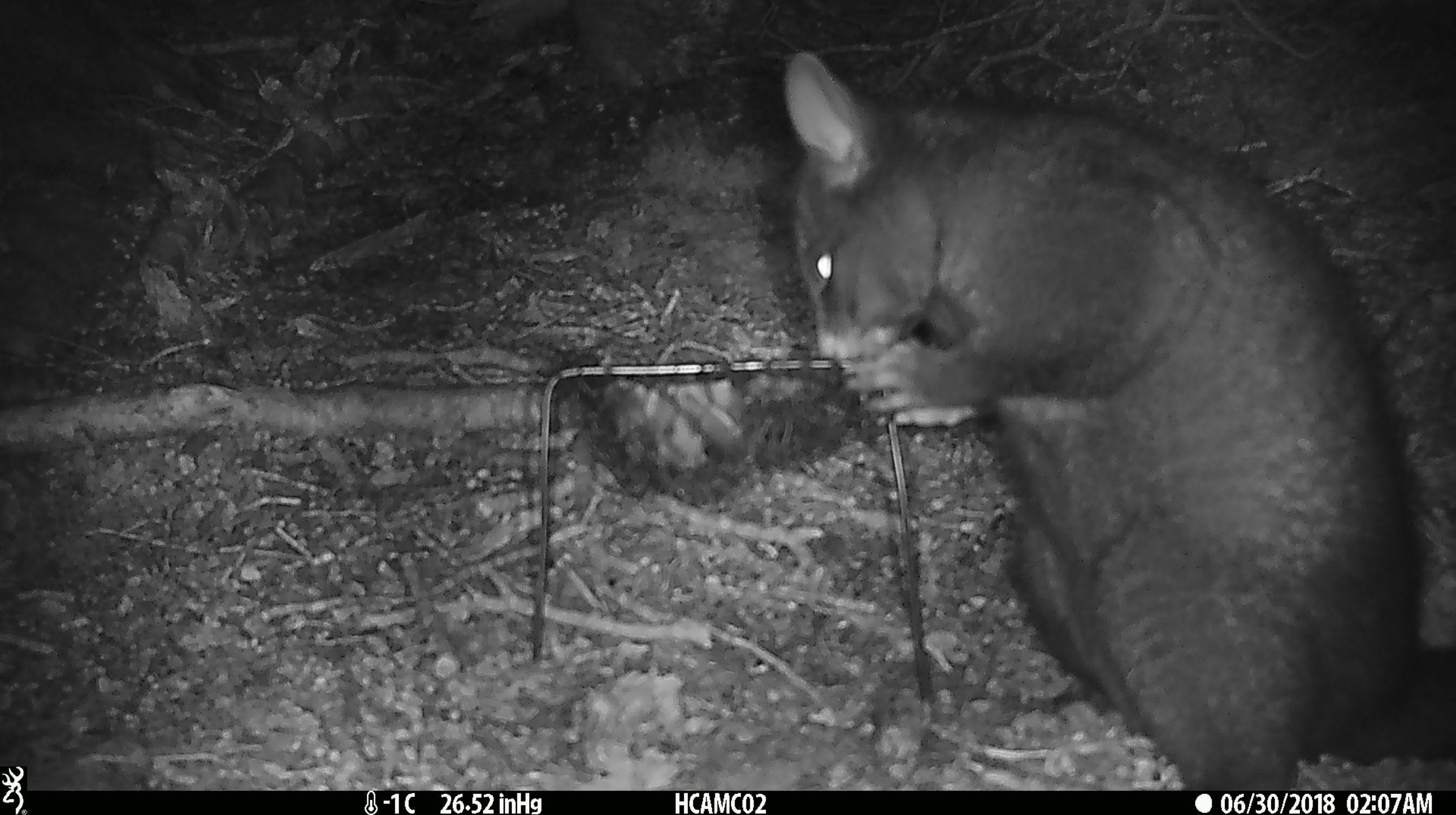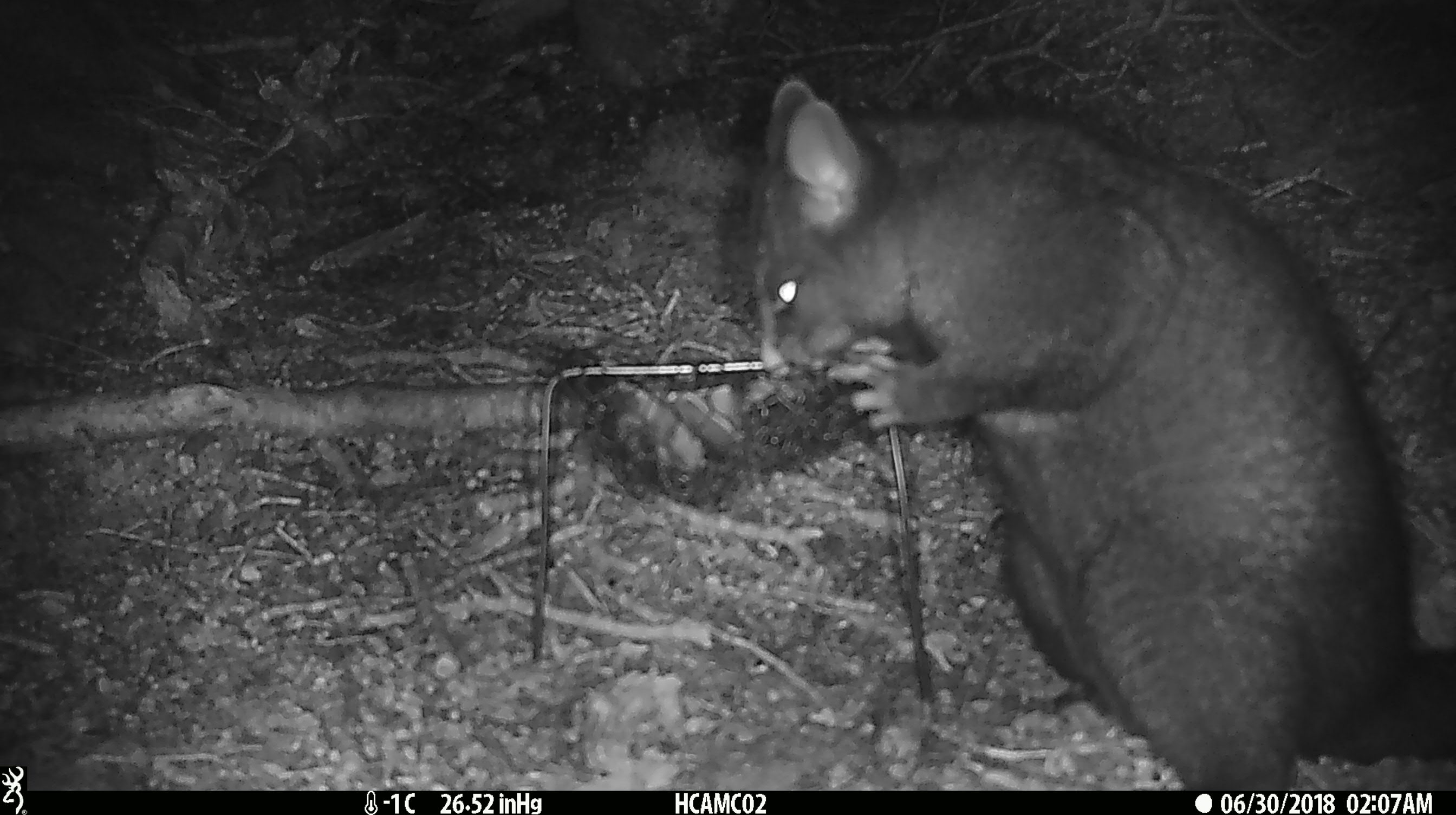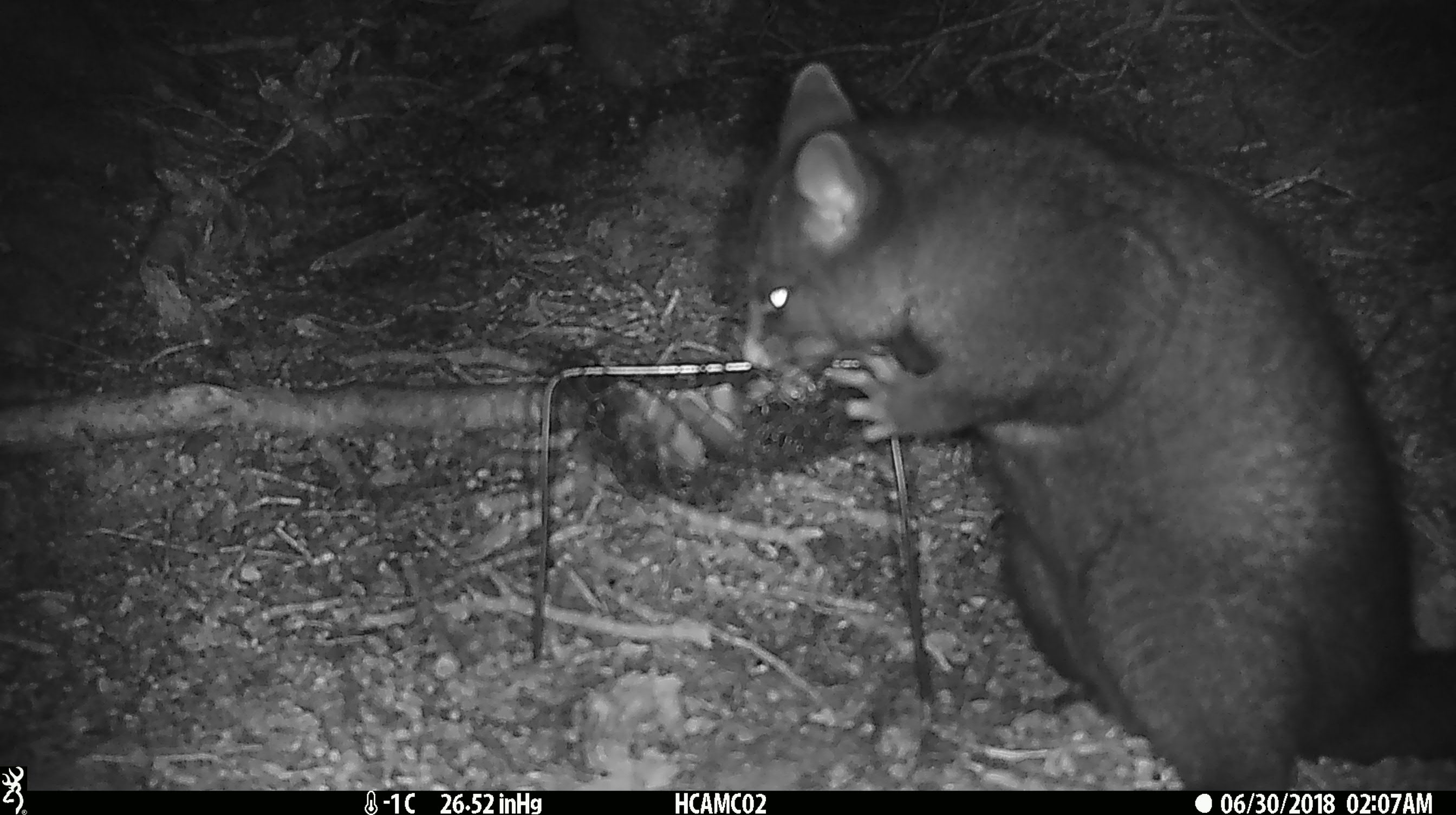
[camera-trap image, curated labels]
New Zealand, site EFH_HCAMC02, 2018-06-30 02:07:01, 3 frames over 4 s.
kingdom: Animalia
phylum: Chordata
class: Mammalia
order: Diprotodontia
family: Phalangeridae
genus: Trichosurus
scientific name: Trichosurus vulpecula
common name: common brushtail possum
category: possum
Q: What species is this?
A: Possum (common brushtail possum) (Trichosurus vulpecula).